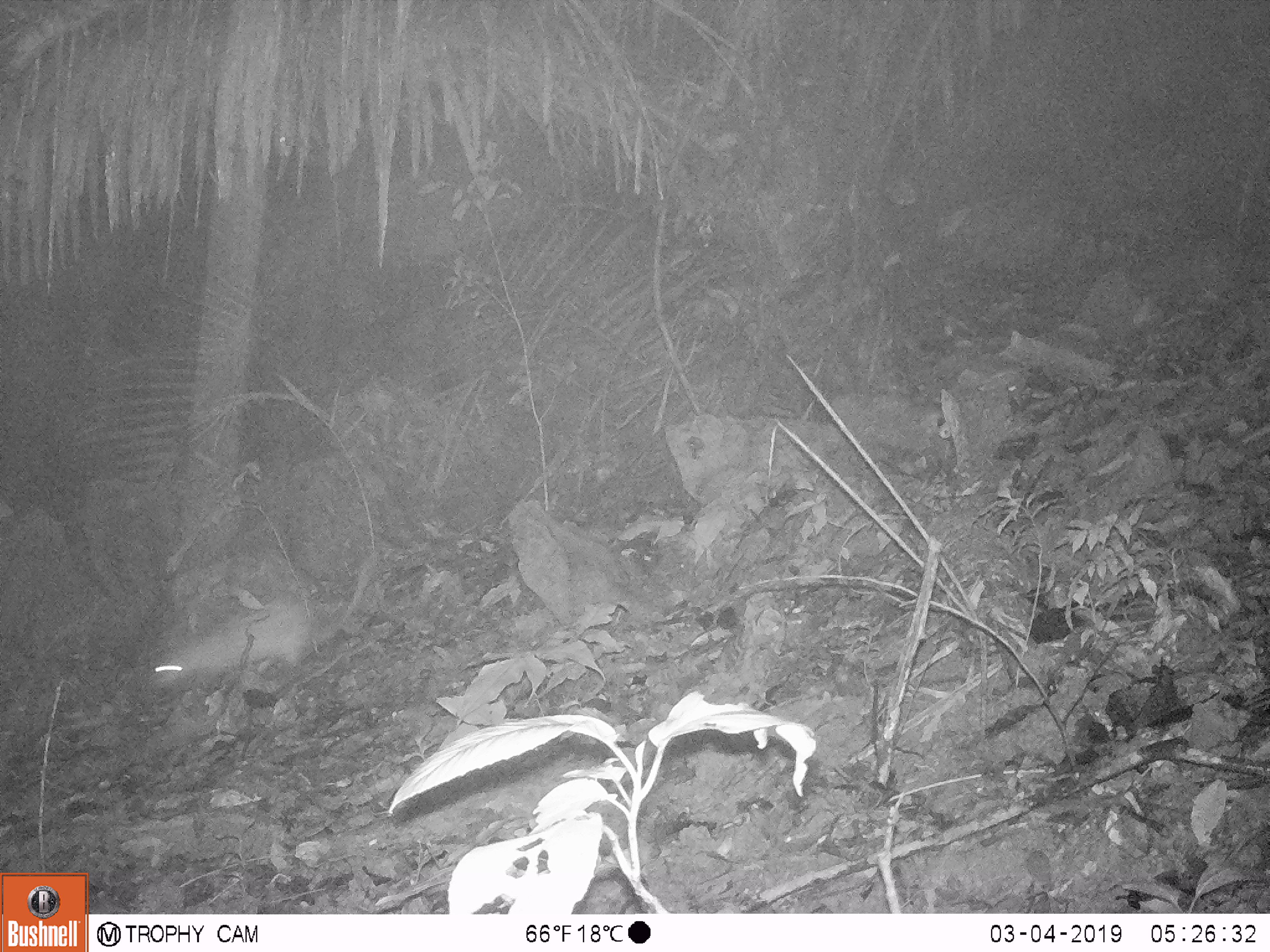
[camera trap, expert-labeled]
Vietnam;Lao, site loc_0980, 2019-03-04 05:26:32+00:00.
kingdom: Animalia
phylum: Chordata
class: Mammalia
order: Rodentia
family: Hystricidae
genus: Atherurus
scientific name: Atherurus macrourus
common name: asiatic brush-tailed porcupine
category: asiatic brush tailed porcupine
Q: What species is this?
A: Asiatic brush tailed porcupine (asiatic brush-tailed porcupine) (Atherurus macrourus).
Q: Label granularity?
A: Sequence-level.